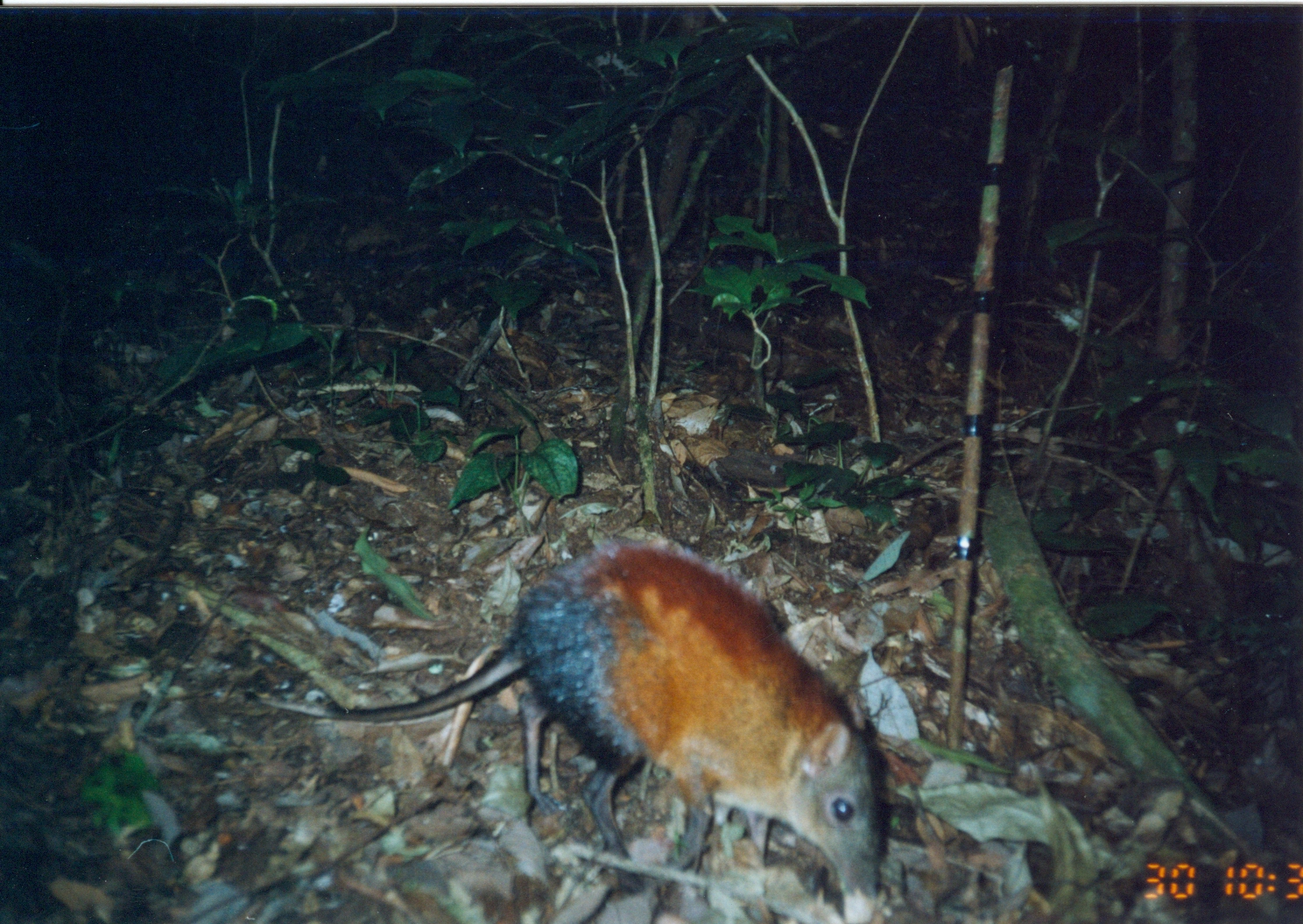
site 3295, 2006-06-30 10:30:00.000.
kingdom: Animalia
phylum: Chordata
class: Mammalia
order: Macroscelidea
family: Macroscelididae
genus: Rhynchocyon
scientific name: Rhynchocyon udzungwensis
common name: grey-faced sengi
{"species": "Rhynchocyon udzungwensis (grey-faced sengi)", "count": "1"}